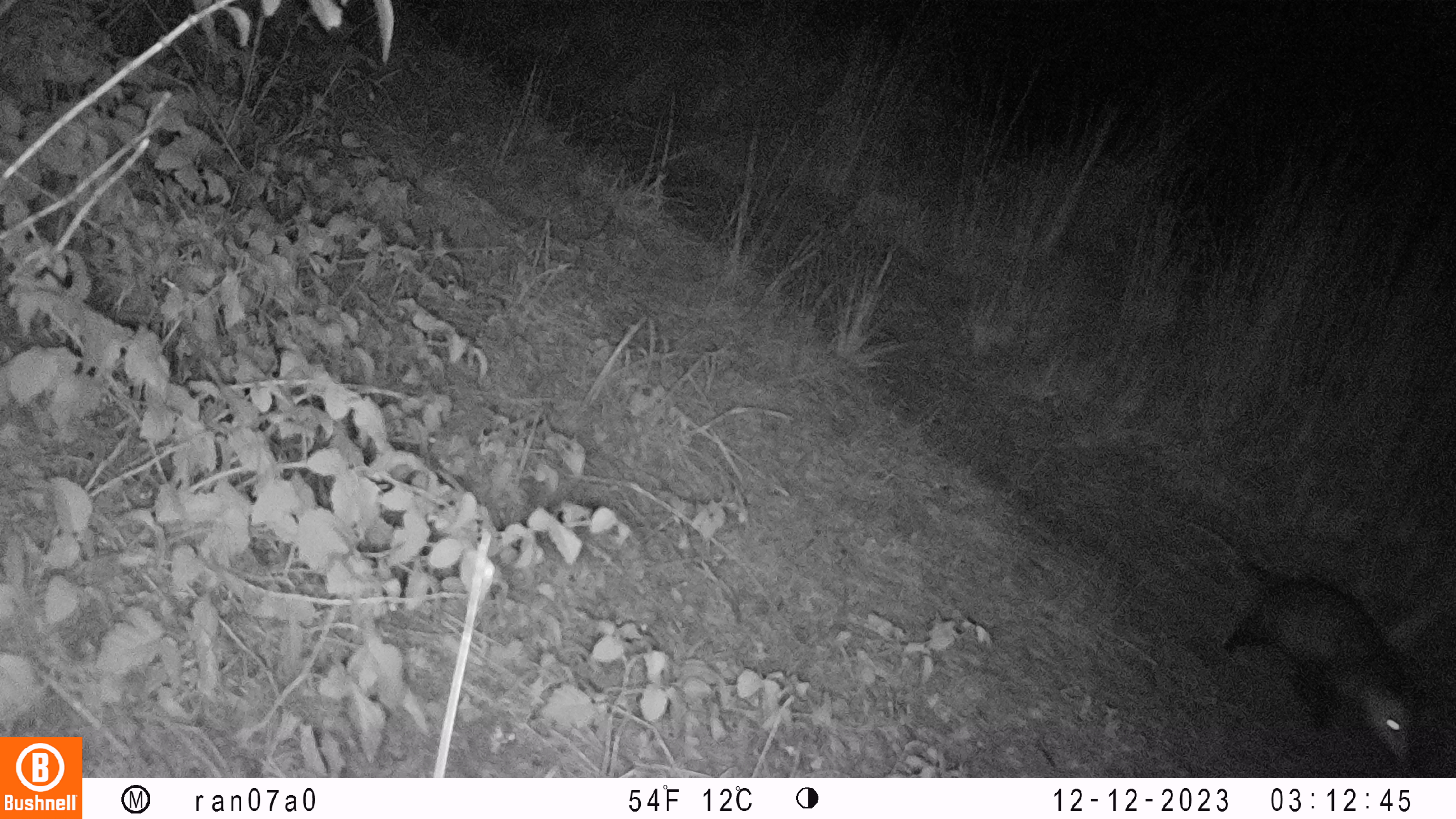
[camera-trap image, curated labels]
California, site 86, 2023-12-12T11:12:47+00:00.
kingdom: Animalia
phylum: Chordata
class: Mammalia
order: Didelphimorphia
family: Didelphidae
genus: Didelphis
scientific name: Didelphis virginiana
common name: virginia opossum